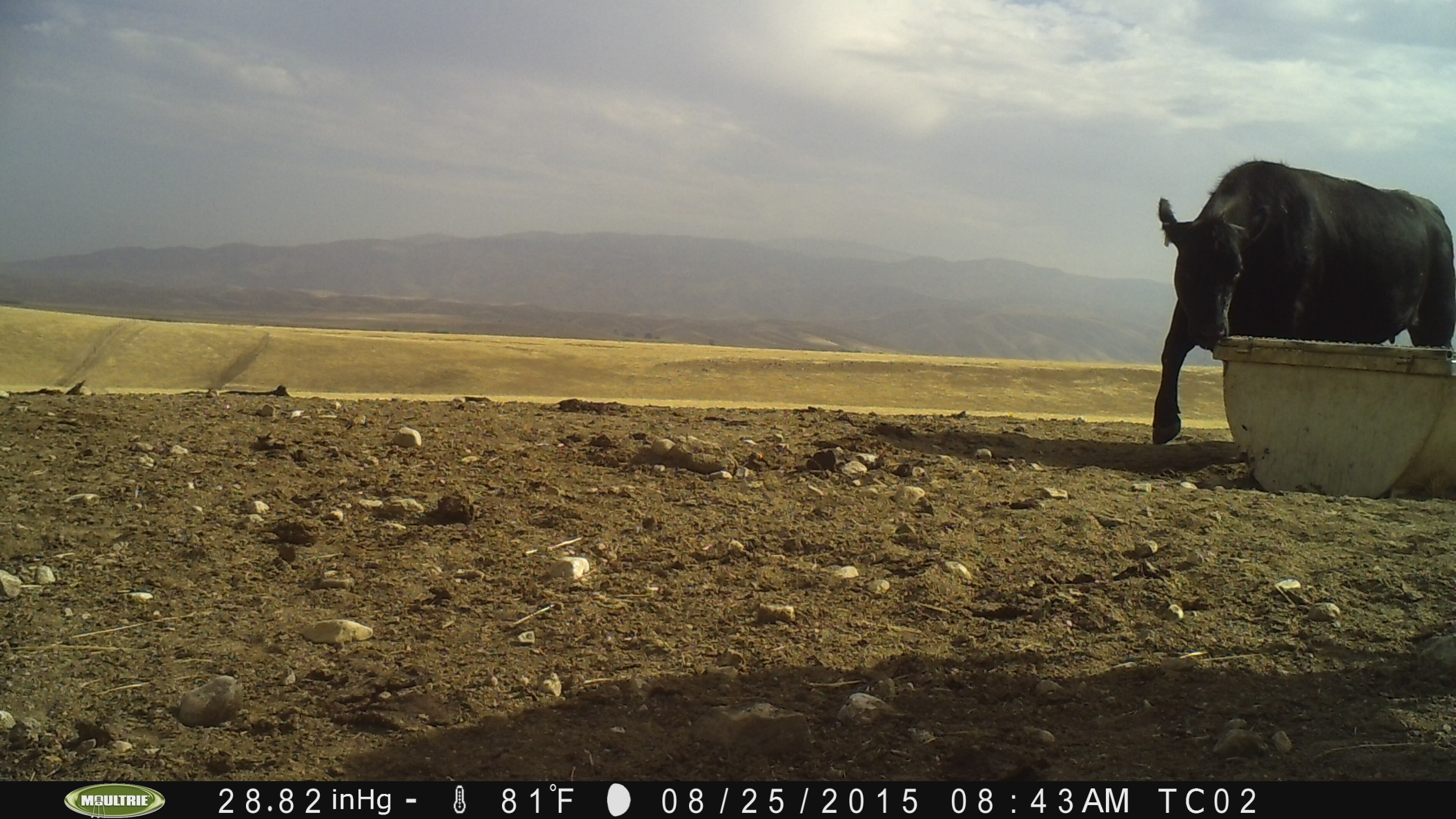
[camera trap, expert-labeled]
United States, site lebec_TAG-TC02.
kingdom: Animalia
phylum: Chordata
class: Mammalia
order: Artiodactyla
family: Bovidae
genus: Bos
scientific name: Bos taurus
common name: domestic cow